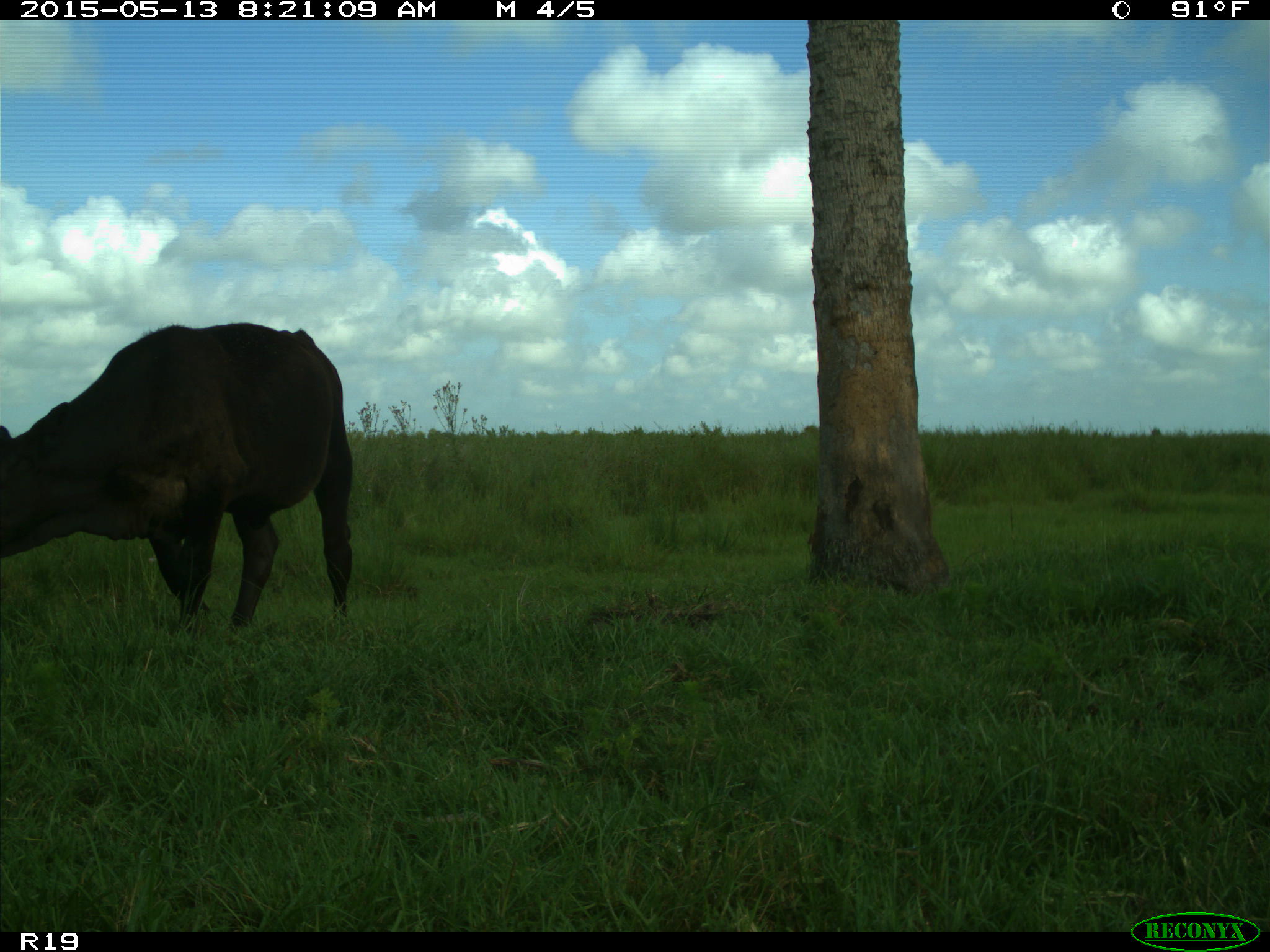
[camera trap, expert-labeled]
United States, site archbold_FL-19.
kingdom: Animalia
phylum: Chordata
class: Mammalia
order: Artiodactyla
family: Bovidae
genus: Bos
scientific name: Bos taurus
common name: domestic cow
Bos taurus (domestic cow).